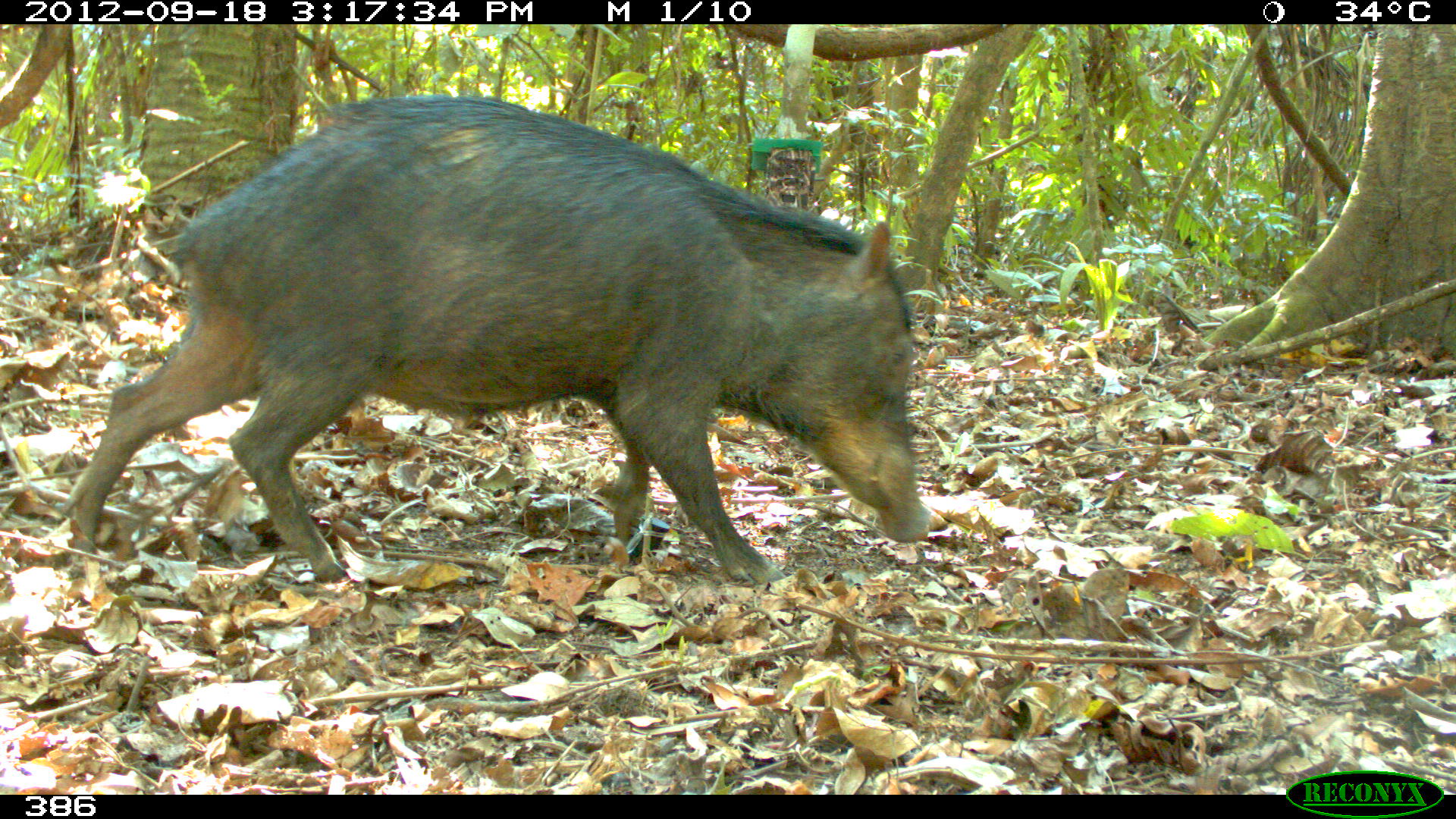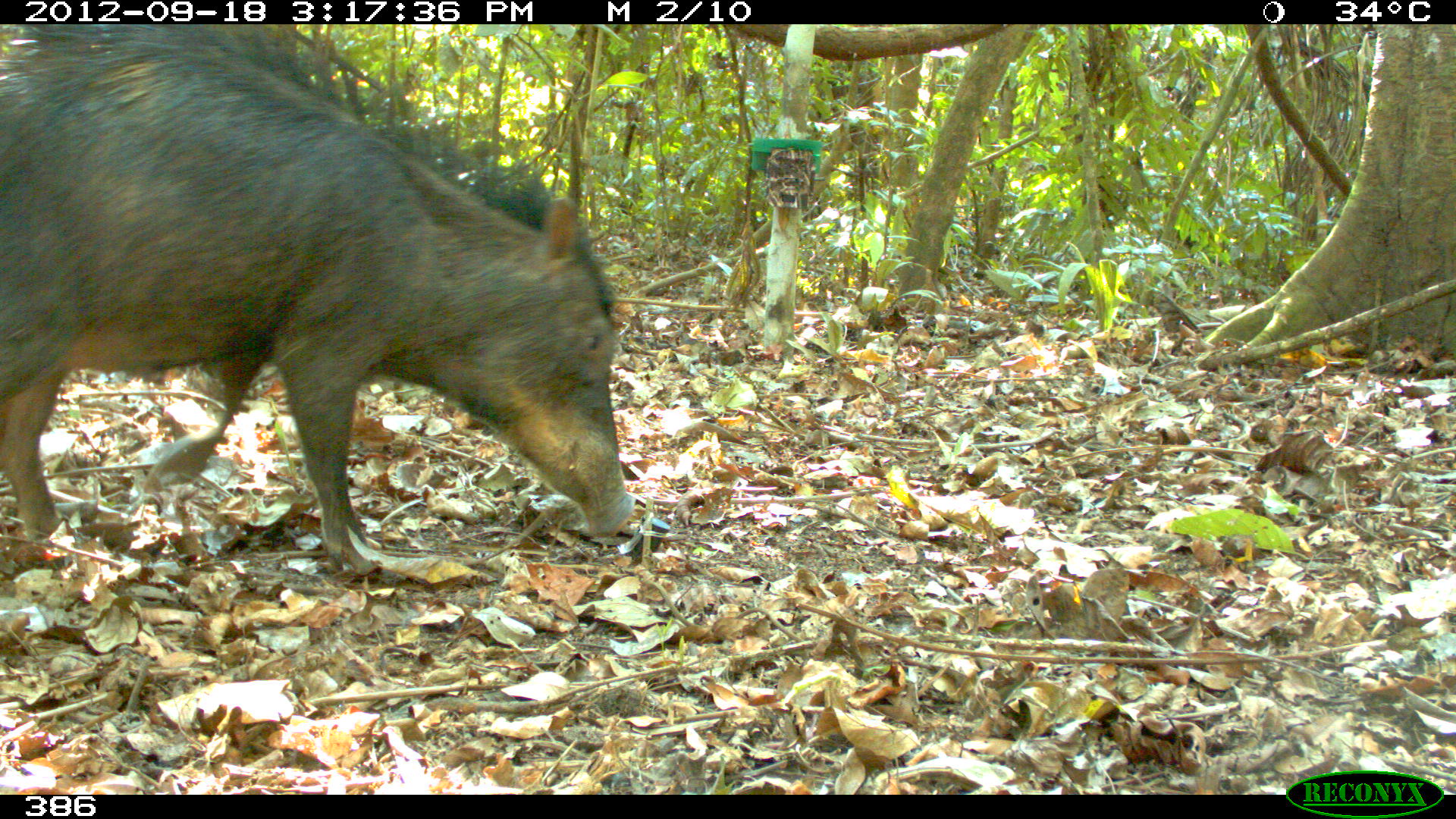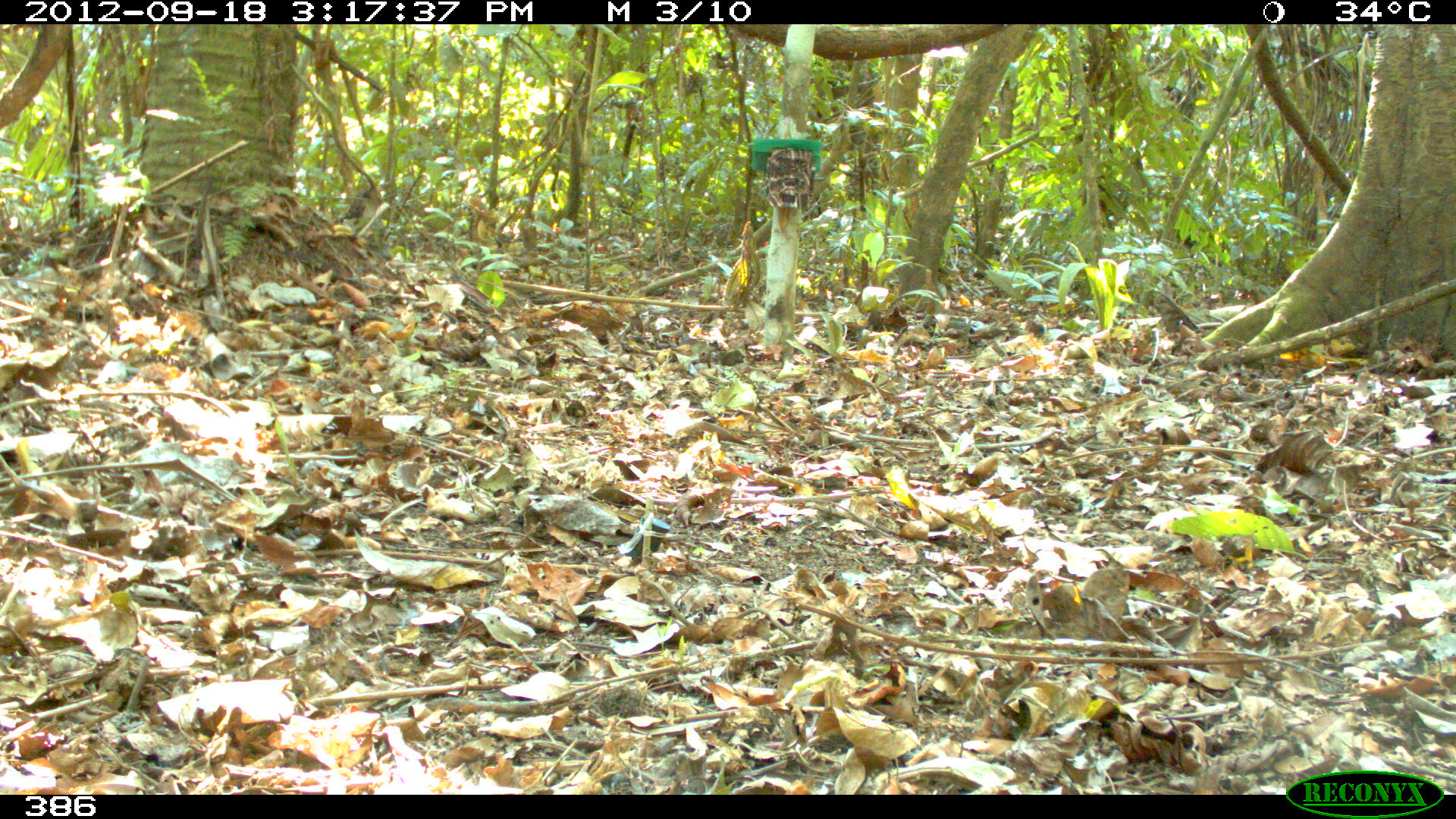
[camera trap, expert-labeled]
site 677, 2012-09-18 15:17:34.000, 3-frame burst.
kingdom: Animalia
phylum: Chordata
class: Mammalia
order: Artiodactyla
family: Tayassuidae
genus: Tayassu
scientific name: Tayassu pecari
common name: white-lipped peccary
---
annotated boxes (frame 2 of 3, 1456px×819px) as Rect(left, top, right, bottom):
tayassu pecari: Rect(0, 25, 635, 571)